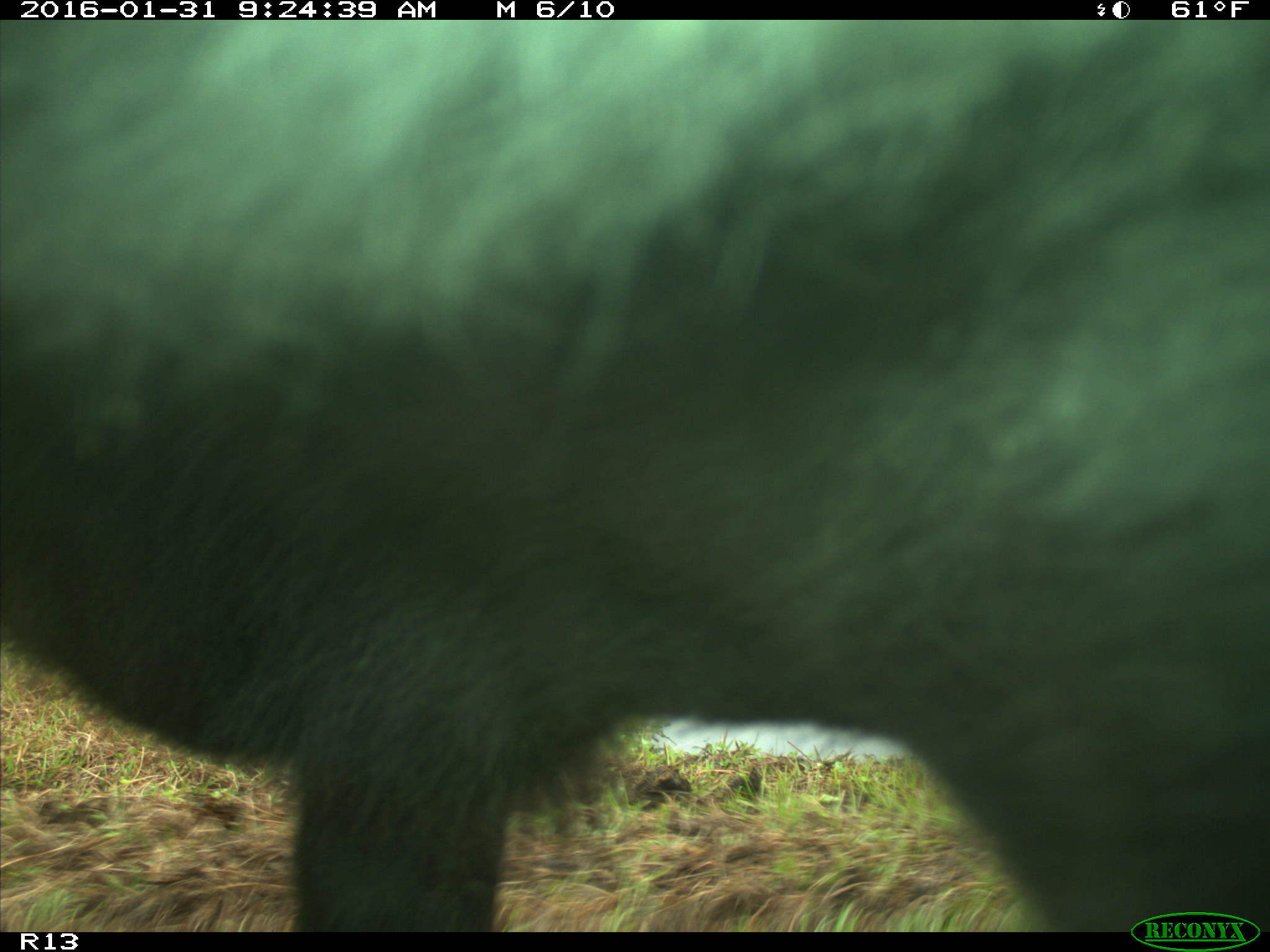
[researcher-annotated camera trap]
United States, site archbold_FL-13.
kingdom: Animalia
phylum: Chordata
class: Mammalia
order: Artiodactyla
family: Bovidae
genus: Bos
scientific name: Bos taurus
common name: domestic cow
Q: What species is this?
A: Bos taurus (domestic cow).